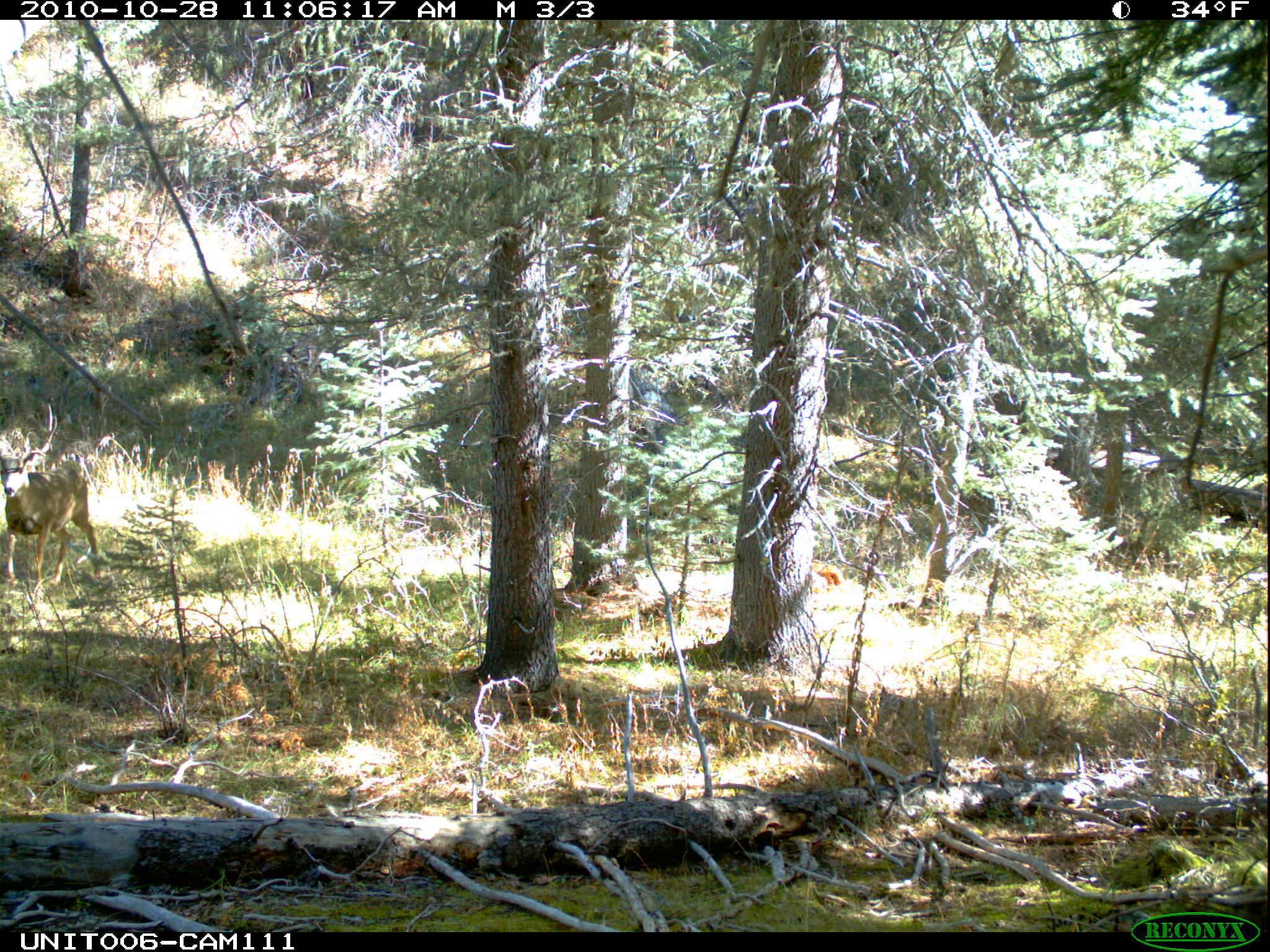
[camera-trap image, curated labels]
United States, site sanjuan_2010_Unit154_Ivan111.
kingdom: Animalia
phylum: Chordata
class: Mammalia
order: Artiodactyla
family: Cervidae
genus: Odocoileus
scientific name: Odocoileus hemionus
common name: mule deer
Odocoileus hemionus (mule deer).